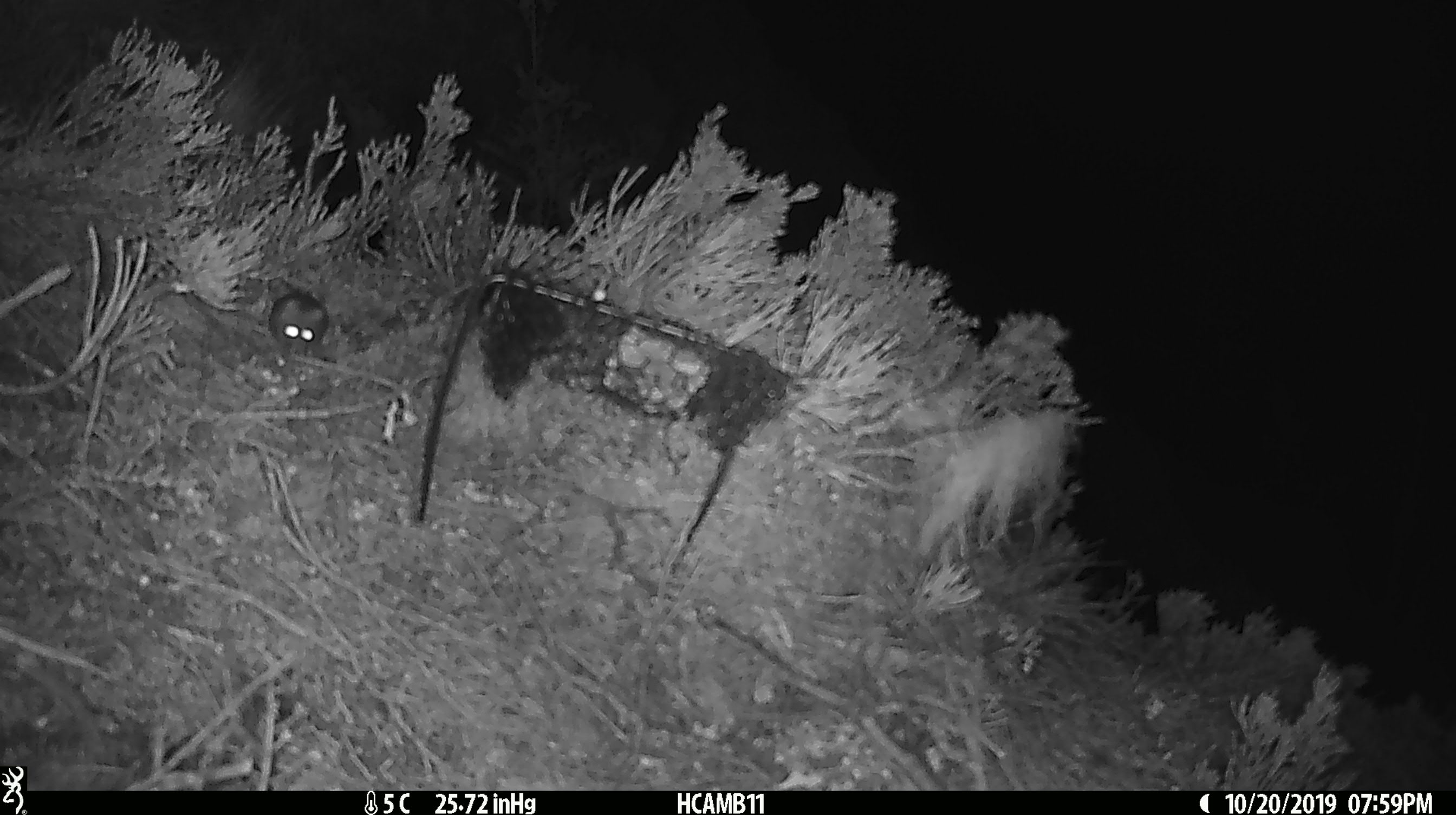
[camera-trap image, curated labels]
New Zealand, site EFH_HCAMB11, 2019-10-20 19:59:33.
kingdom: Animalia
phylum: Chordata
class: Mammalia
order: Rodentia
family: Muridae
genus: Mus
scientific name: Mus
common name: mouse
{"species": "mouse (Mus)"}